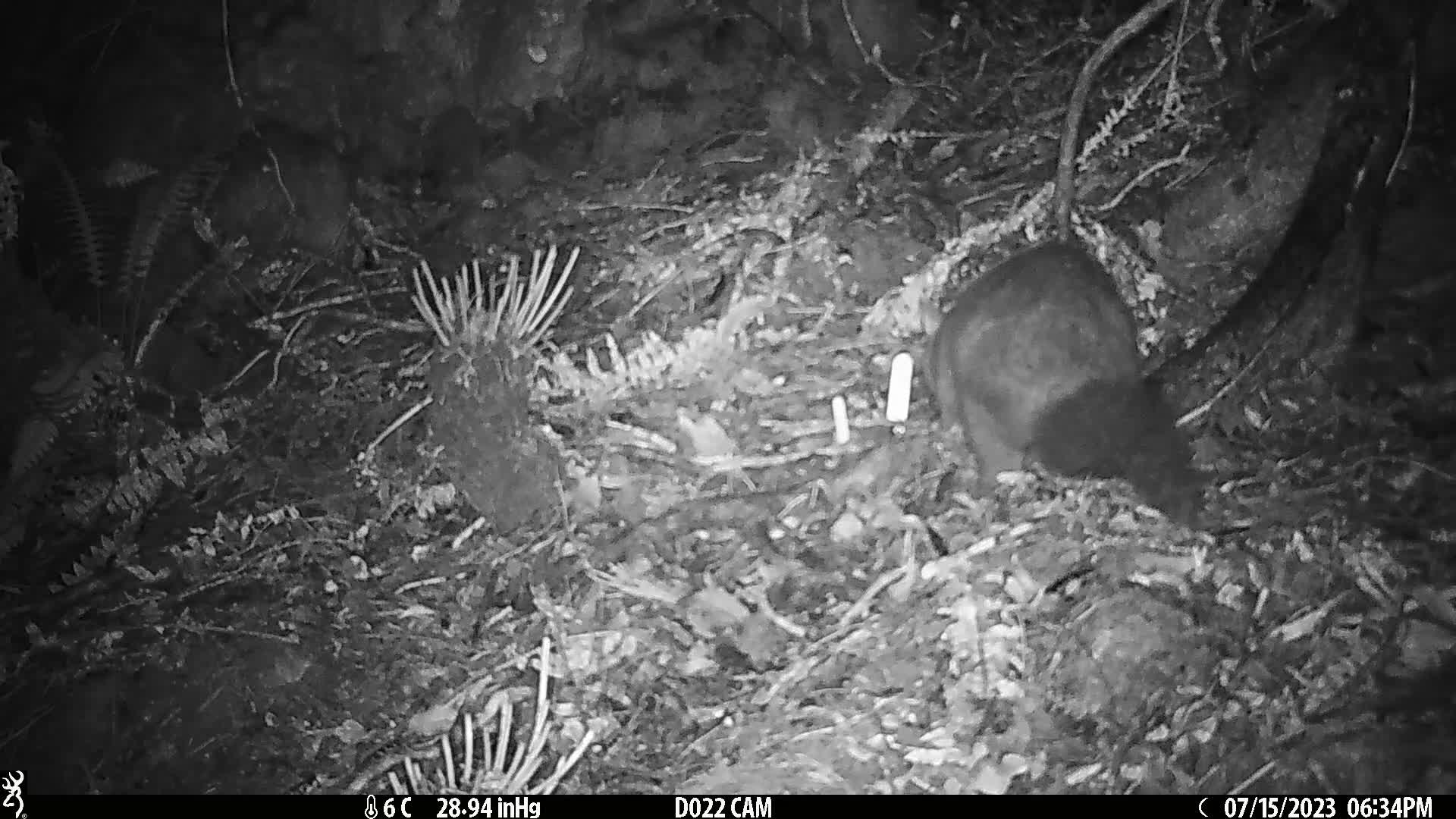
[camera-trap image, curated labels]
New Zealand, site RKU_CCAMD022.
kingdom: Animalia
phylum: Chordata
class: Mammalia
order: Diprotodontia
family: Phalangeridae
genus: Trichosurus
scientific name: Trichosurus vulpecula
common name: common brushtail possum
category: possum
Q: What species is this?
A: Possum (common brushtail possum) (Trichosurus vulpecula).